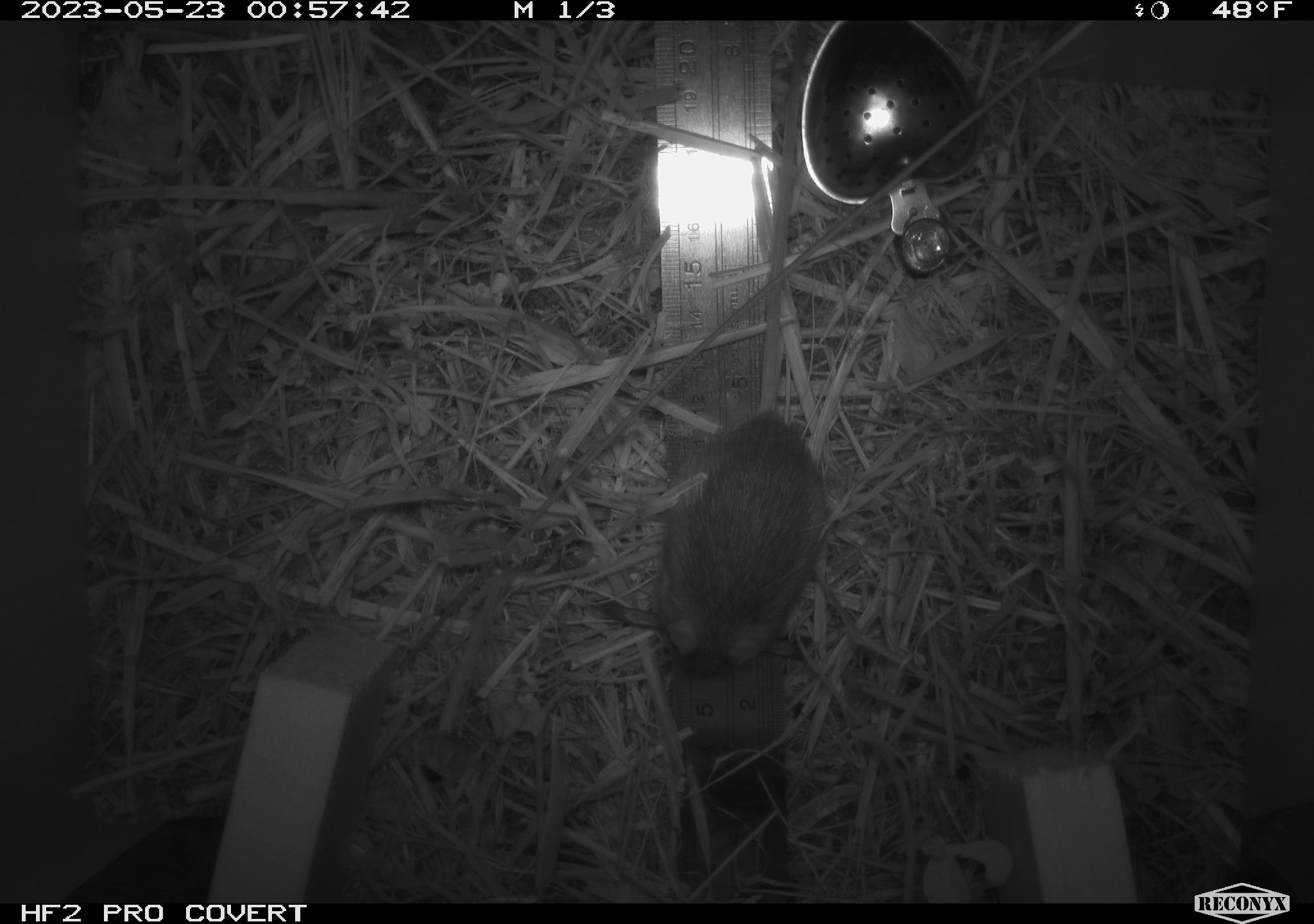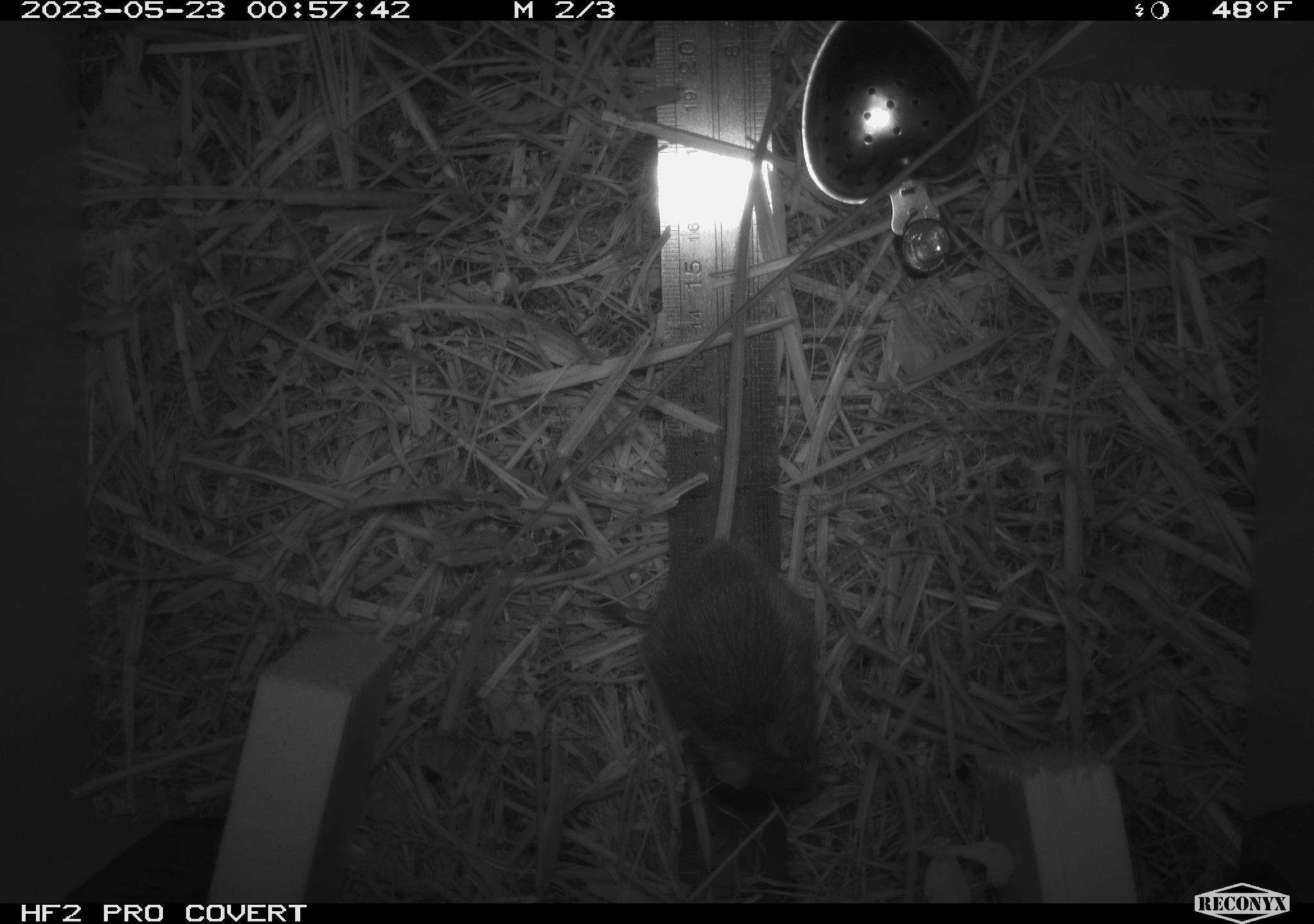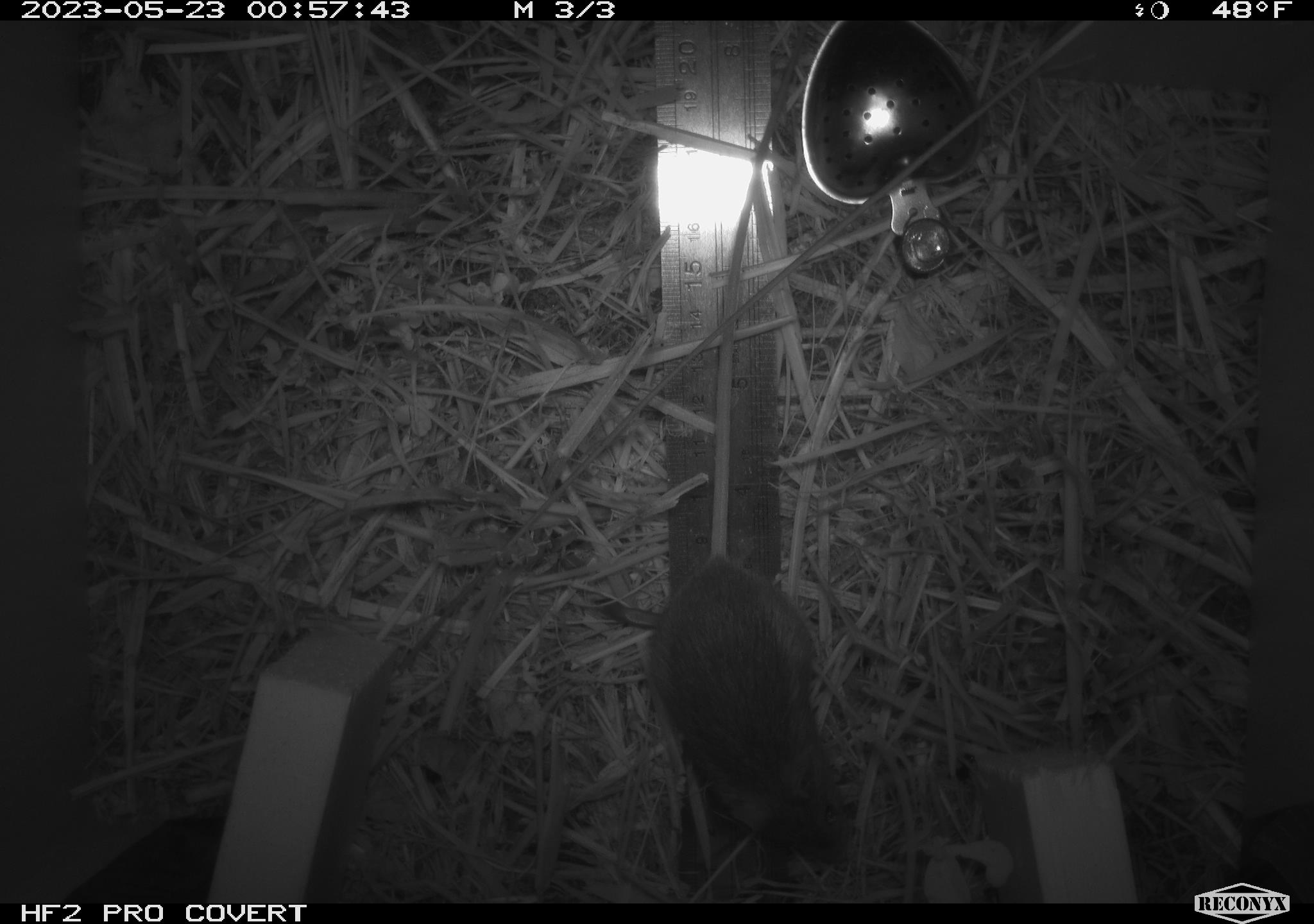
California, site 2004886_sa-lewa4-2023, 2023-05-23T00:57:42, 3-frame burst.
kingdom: Animalia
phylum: Chordata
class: Mammalia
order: Rodentia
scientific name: Rodentia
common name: mouse species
Mouse species (Rodentia).